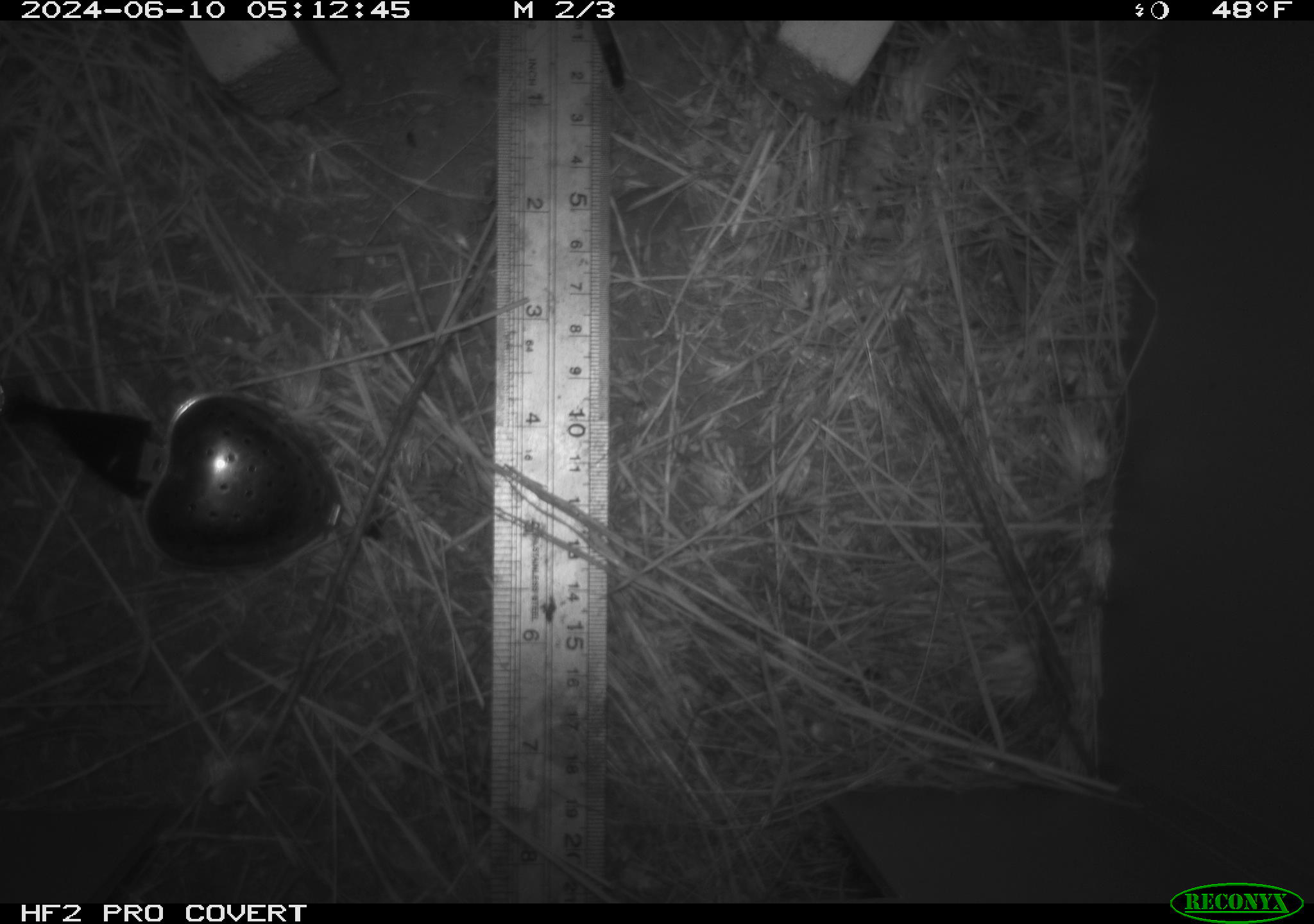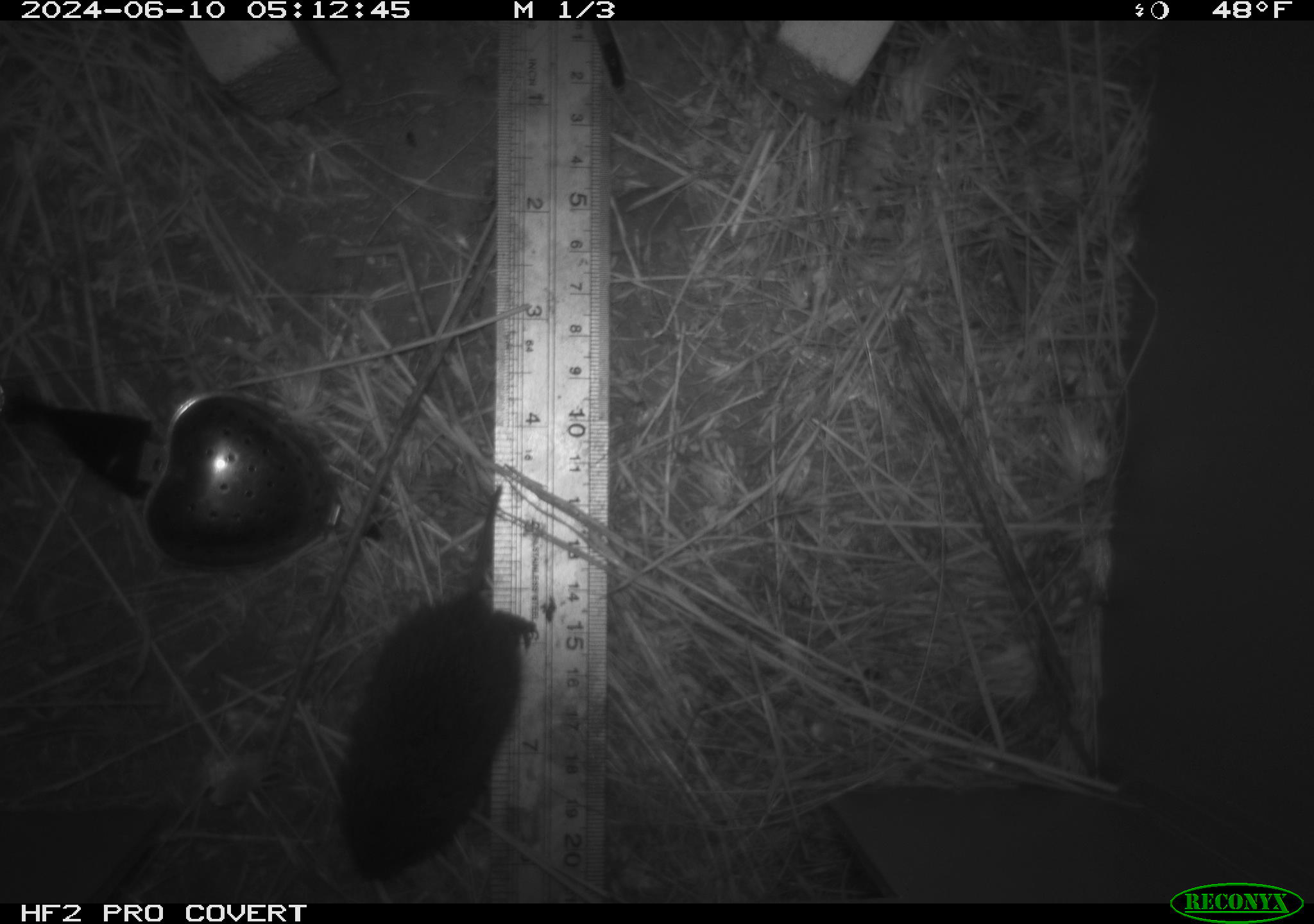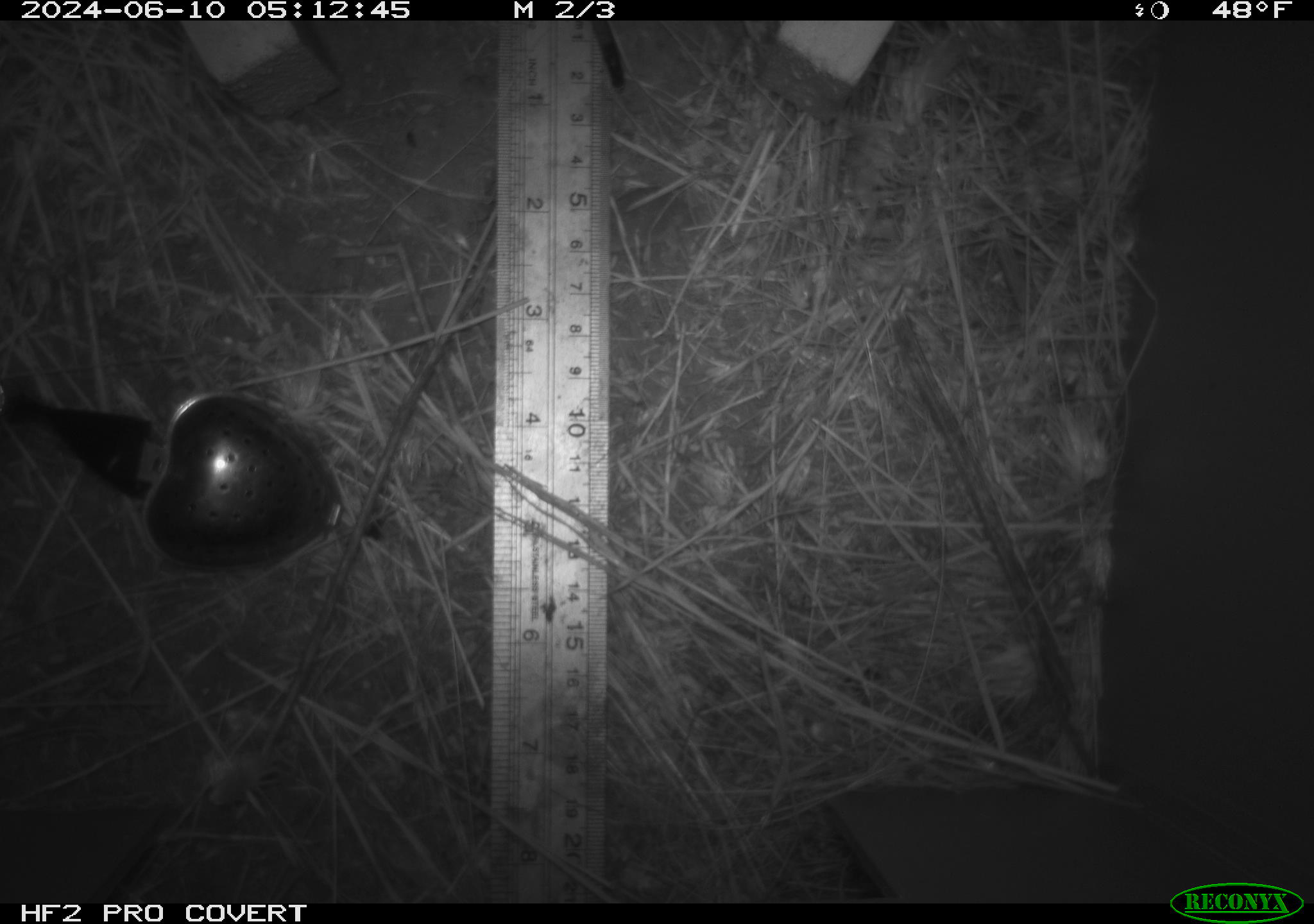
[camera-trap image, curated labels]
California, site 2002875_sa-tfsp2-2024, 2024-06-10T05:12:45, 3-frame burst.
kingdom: Animalia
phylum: Chordata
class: Mammalia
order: Rodentia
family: Cricetidae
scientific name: Arvicolinae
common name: voles, lemmings, and muskrats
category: arvicolinae subfamily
Arvicolinae subfamily (voles, lemmings, and muskrats) (Arvicolinae).